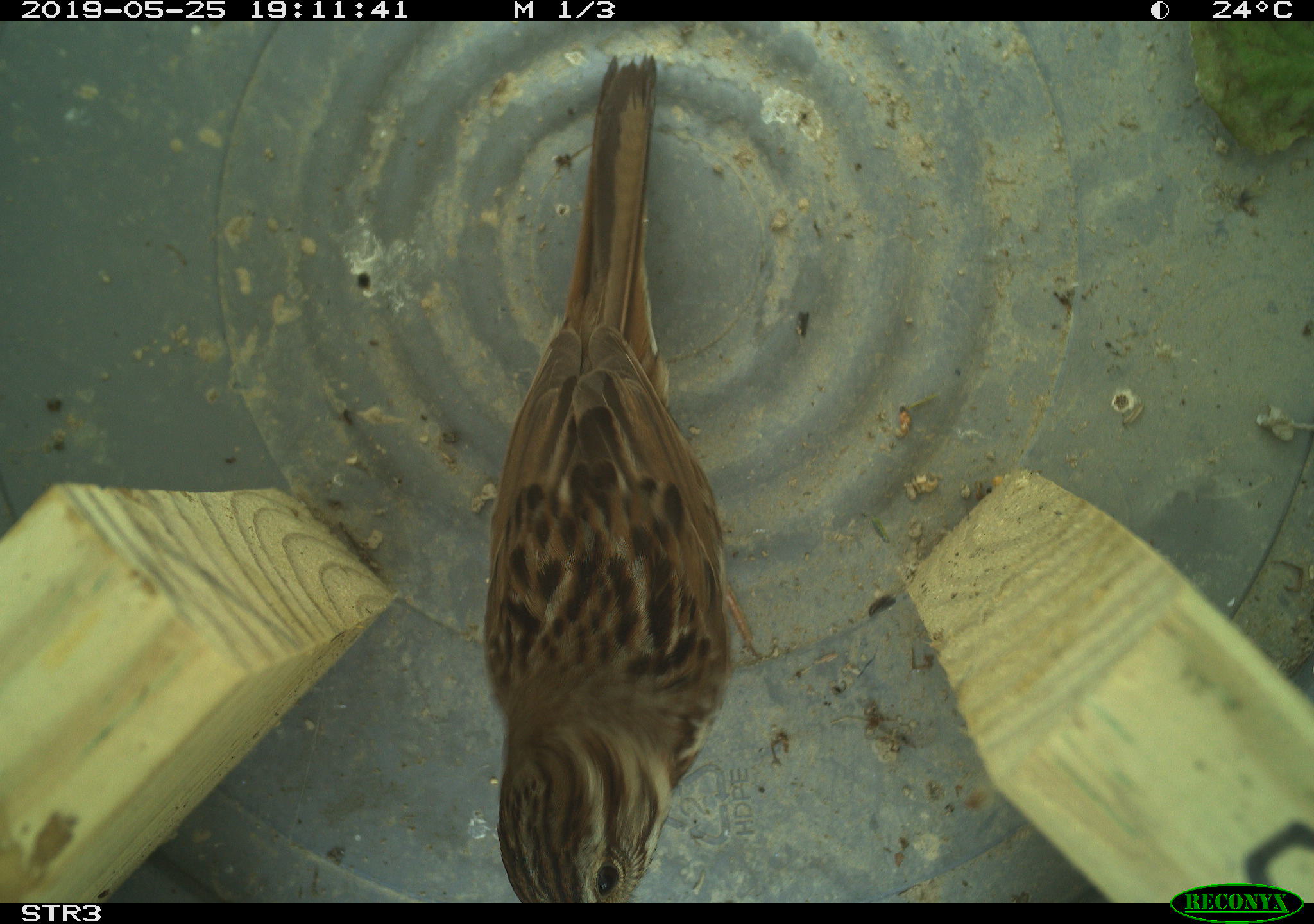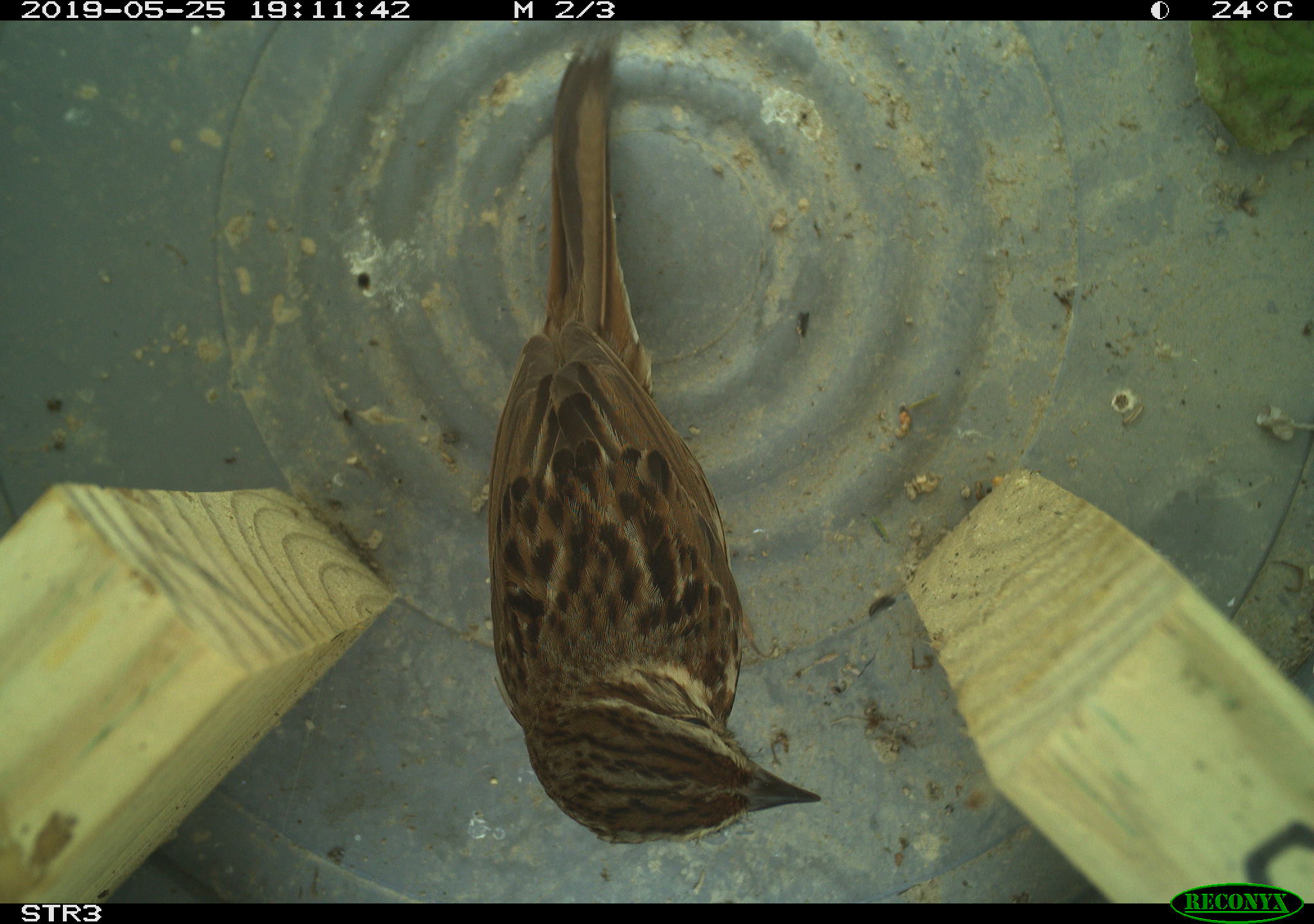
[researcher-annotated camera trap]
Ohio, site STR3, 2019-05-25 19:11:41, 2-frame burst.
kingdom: Animalia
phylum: Chordata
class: Aves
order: Passeriformes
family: Passerellidae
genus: Melospiza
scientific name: Melospiza melodia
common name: song sparrow